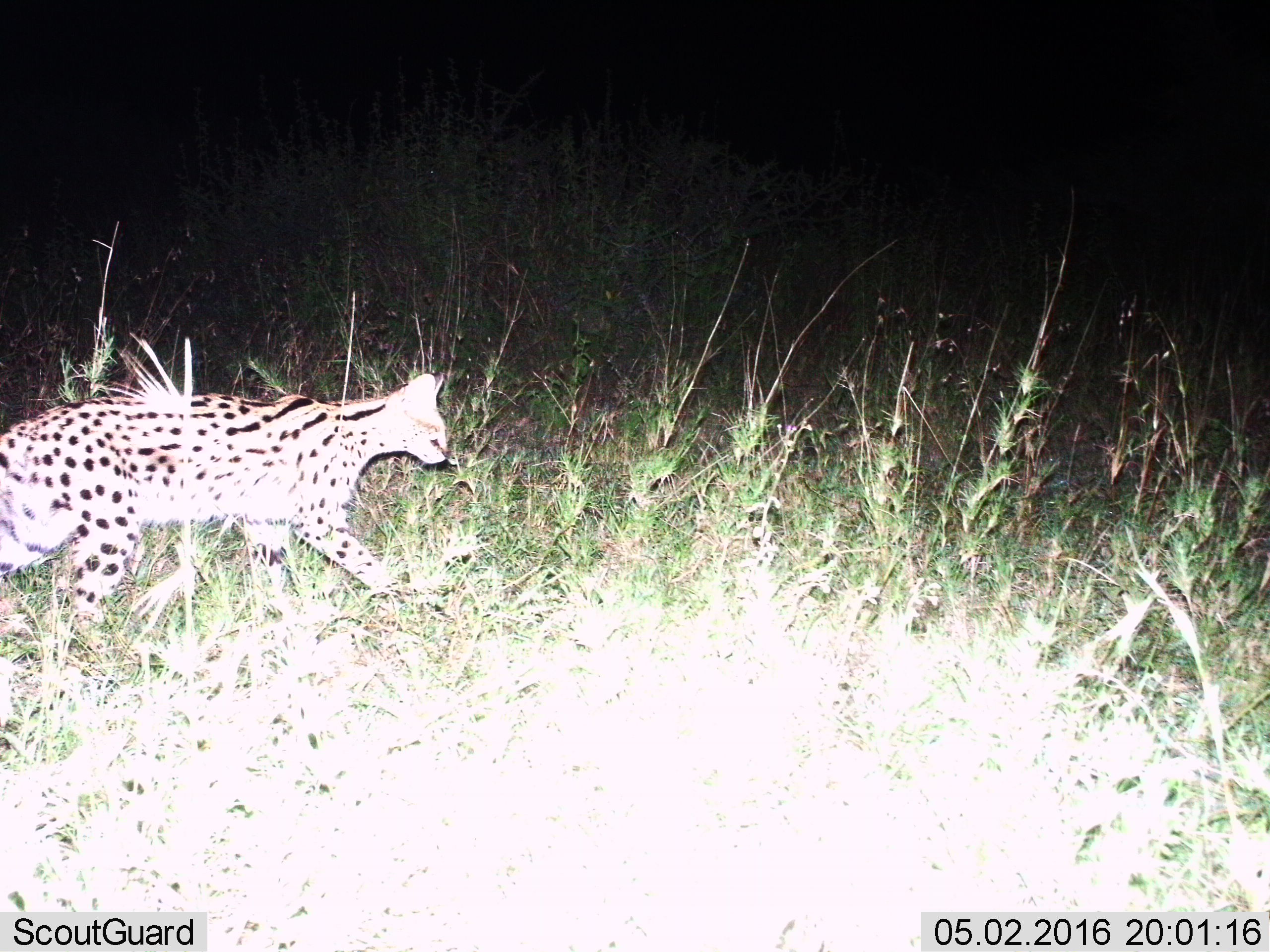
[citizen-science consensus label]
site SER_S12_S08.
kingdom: Animalia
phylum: Chordata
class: Mammalia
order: Carnivora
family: Felidae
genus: Leptailurus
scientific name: Leptailurus serval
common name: serval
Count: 1.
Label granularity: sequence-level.